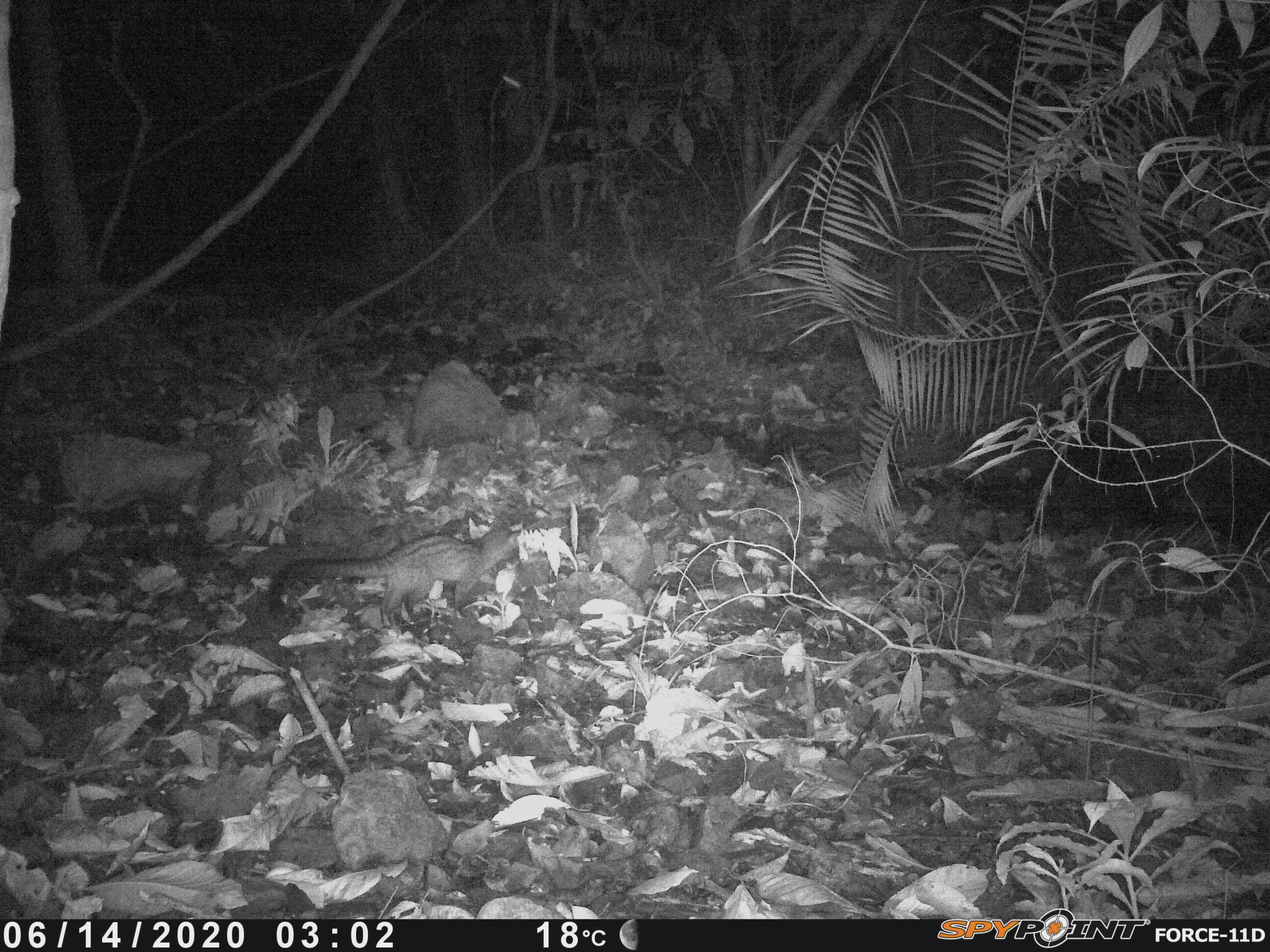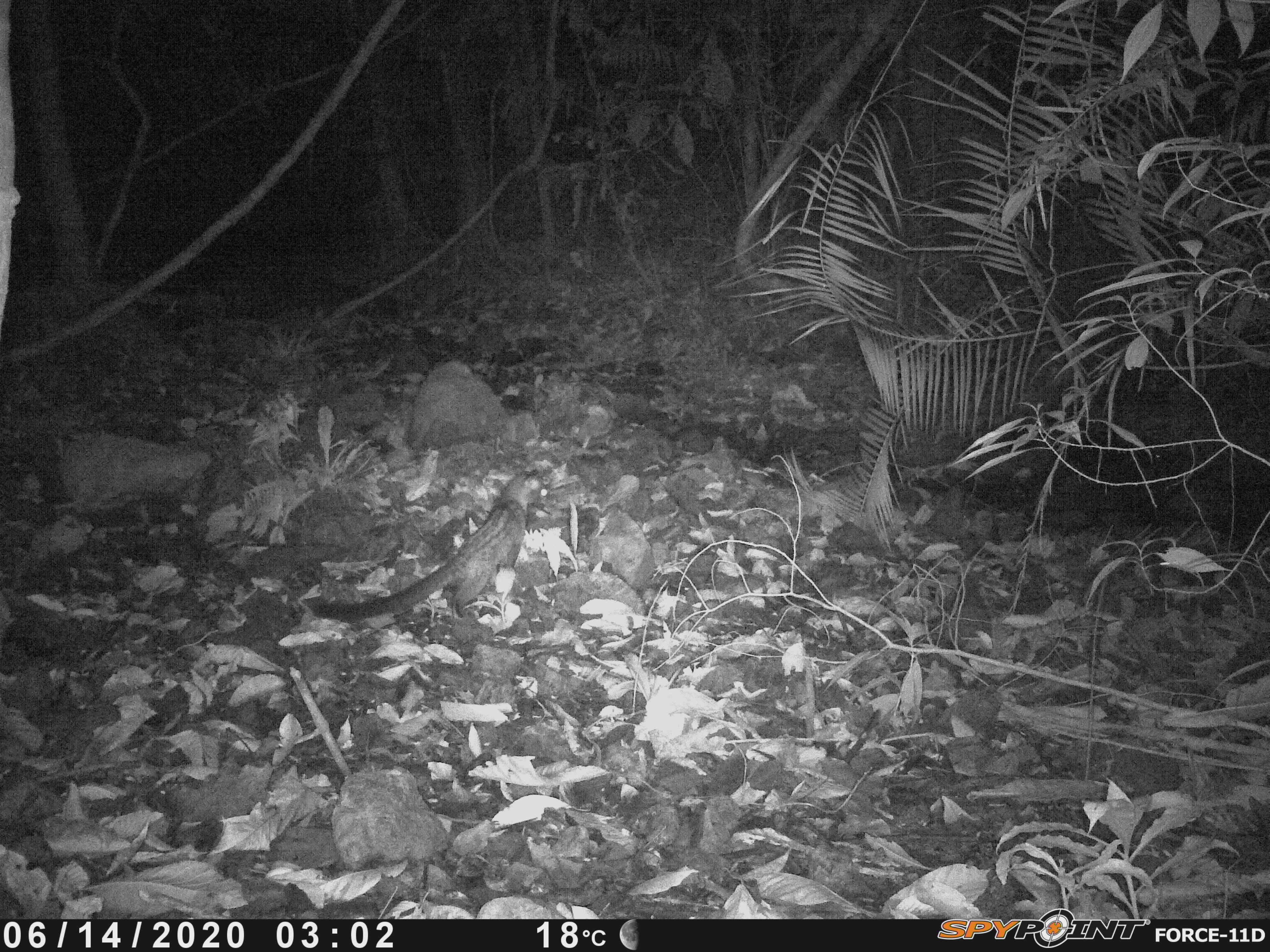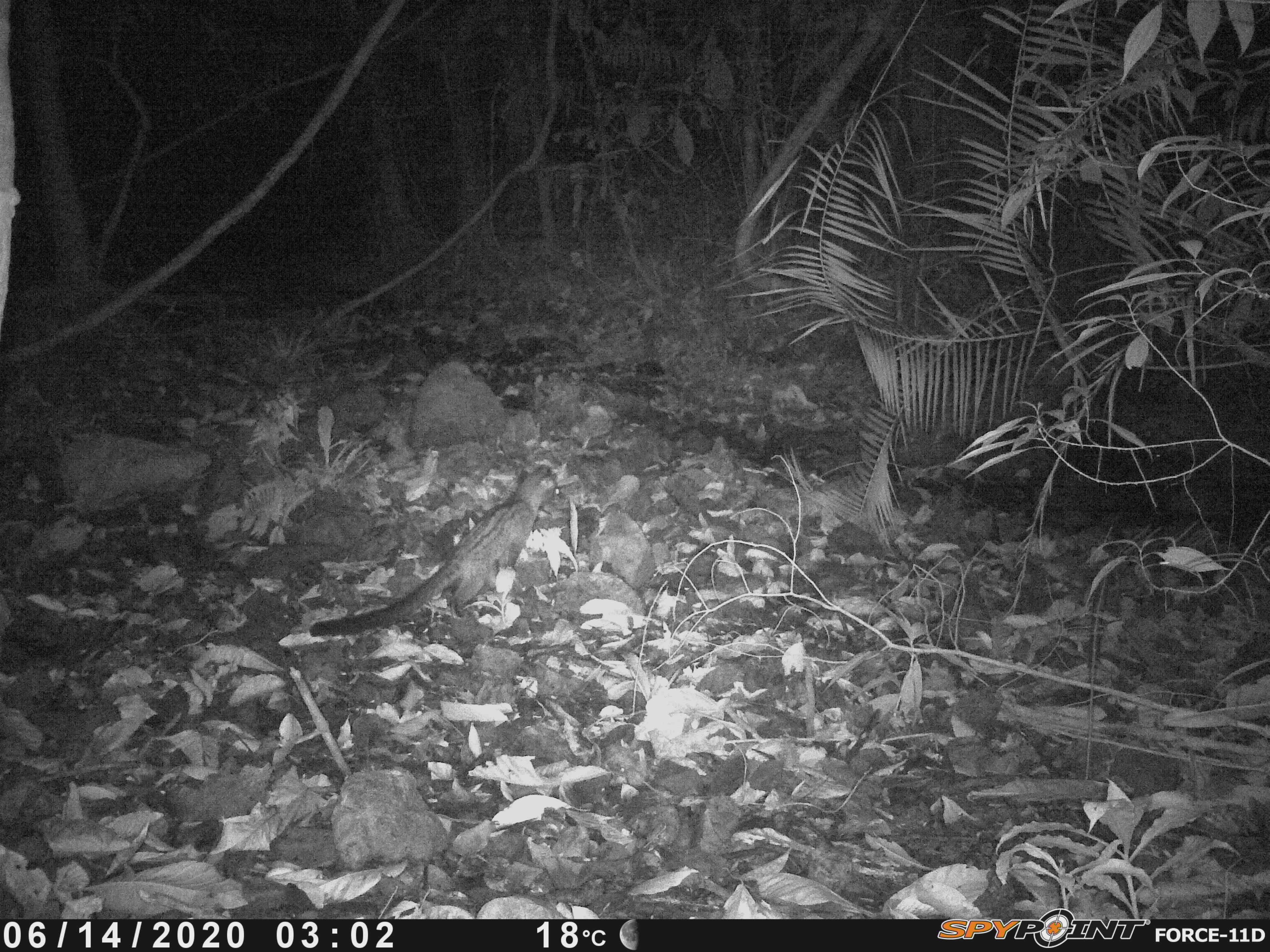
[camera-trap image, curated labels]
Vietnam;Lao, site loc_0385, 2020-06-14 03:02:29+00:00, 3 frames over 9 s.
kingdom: Animalia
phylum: Chordata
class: Mammalia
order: Carnivora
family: Viverridae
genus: Paradoxurus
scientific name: Paradoxurus hermaphroditus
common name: common palm civet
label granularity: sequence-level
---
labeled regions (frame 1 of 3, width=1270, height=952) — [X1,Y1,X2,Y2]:
common palm civet: [269,517,522,629]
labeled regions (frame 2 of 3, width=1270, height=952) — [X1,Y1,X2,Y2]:
common palm civet: [312,468,552,625]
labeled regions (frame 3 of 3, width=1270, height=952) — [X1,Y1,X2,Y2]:
common palm civet: [309,464,561,636]